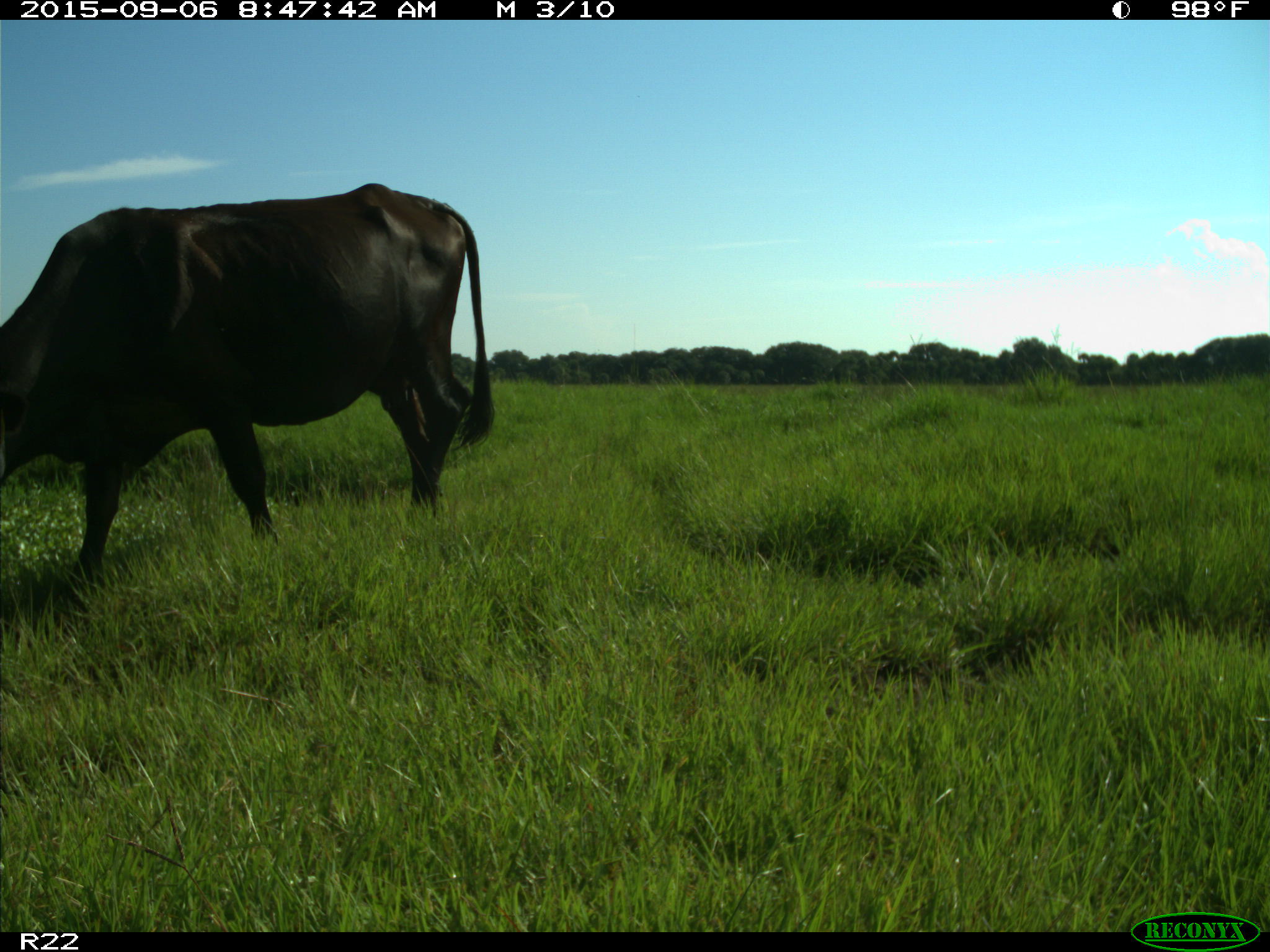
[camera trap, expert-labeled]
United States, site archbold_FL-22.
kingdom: Animalia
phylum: Chordata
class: Mammalia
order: Artiodactyla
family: Bovidae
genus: Bos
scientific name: Bos taurus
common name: domestic cow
Bos taurus (domestic cow).